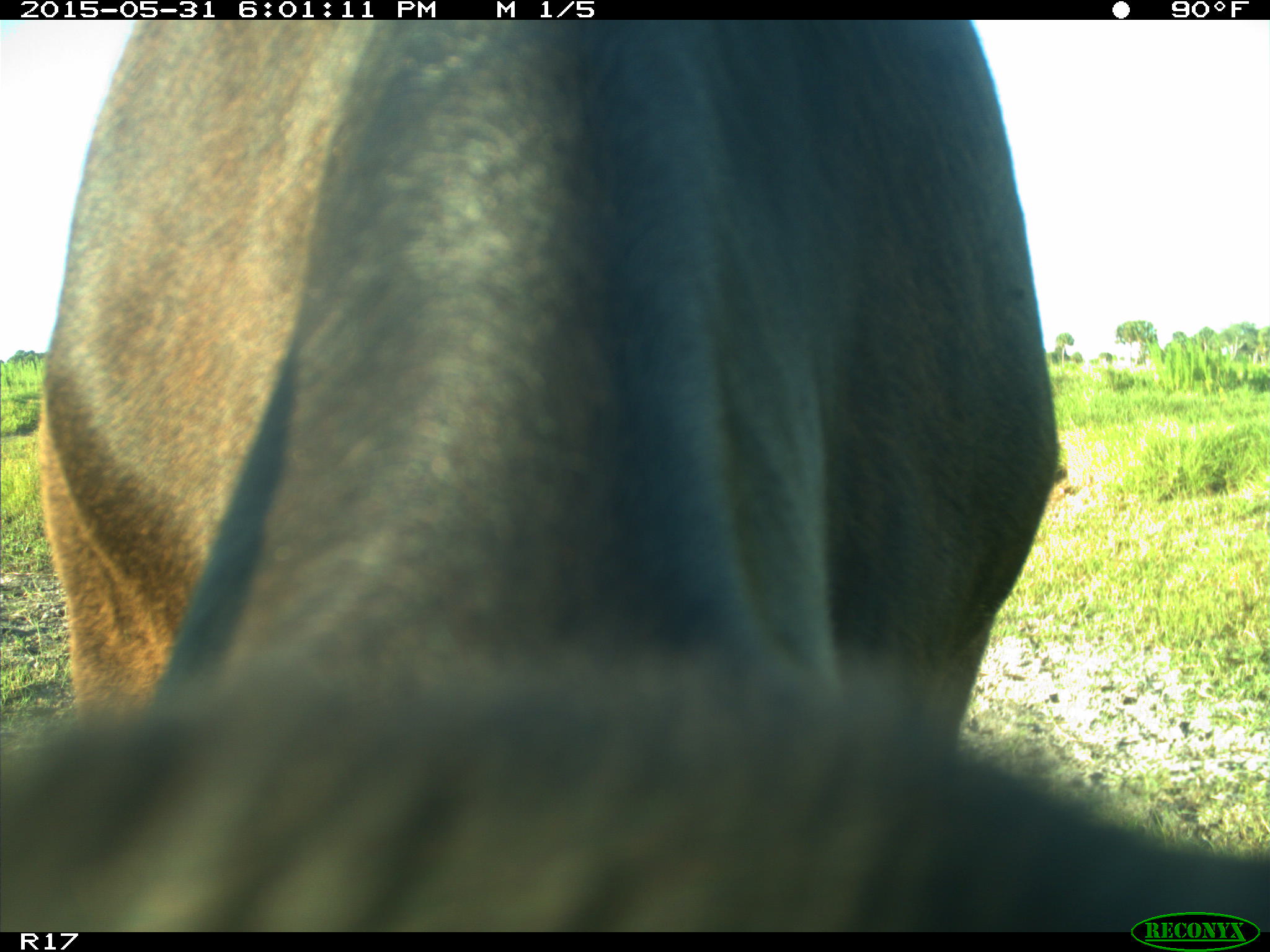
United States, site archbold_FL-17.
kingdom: Animalia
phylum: Chordata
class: Mammalia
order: Artiodactyla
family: Bovidae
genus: Bos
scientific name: Bos taurus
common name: domestic cow